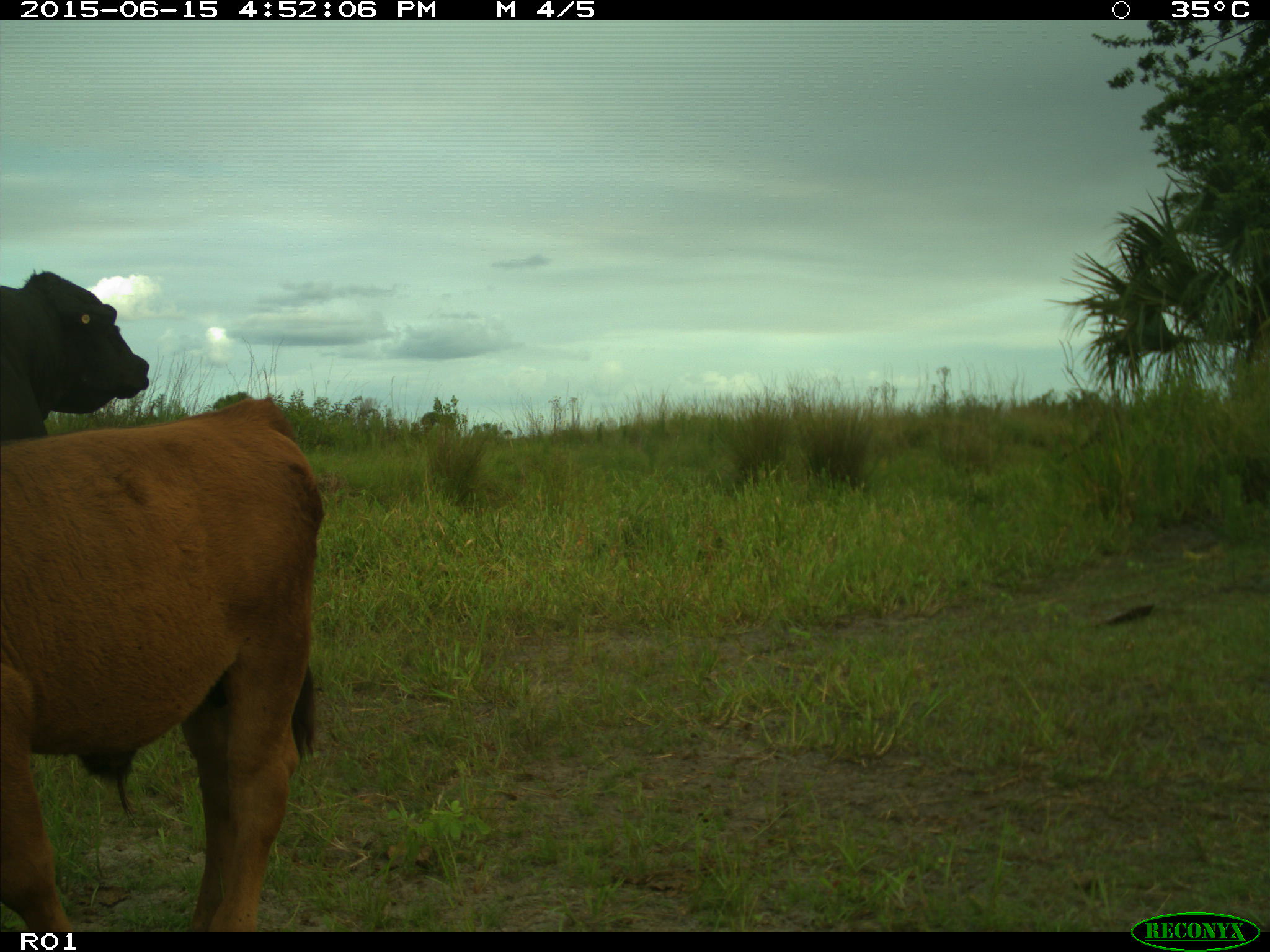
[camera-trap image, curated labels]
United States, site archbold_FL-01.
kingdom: Animalia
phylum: Chordata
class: Mammalia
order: Artiodactyla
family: Bovidae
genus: Bos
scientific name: Bos taurus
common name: domestic cow